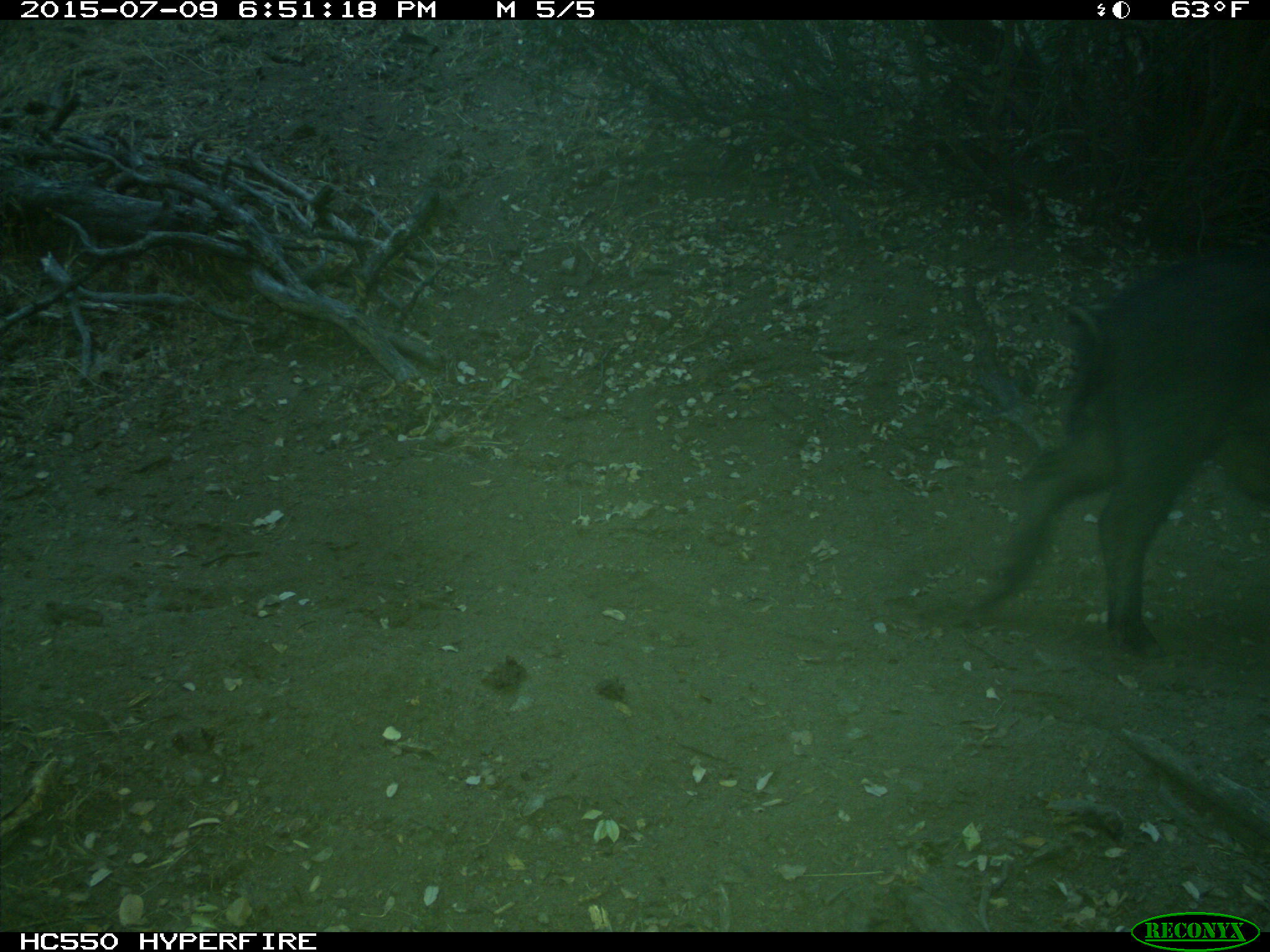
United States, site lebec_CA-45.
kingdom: Animalia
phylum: Chordata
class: Mammalia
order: Artiodactyla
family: Suidae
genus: Sus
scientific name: Sus scrofa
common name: wild boar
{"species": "Sus scrofa (wild boar)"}